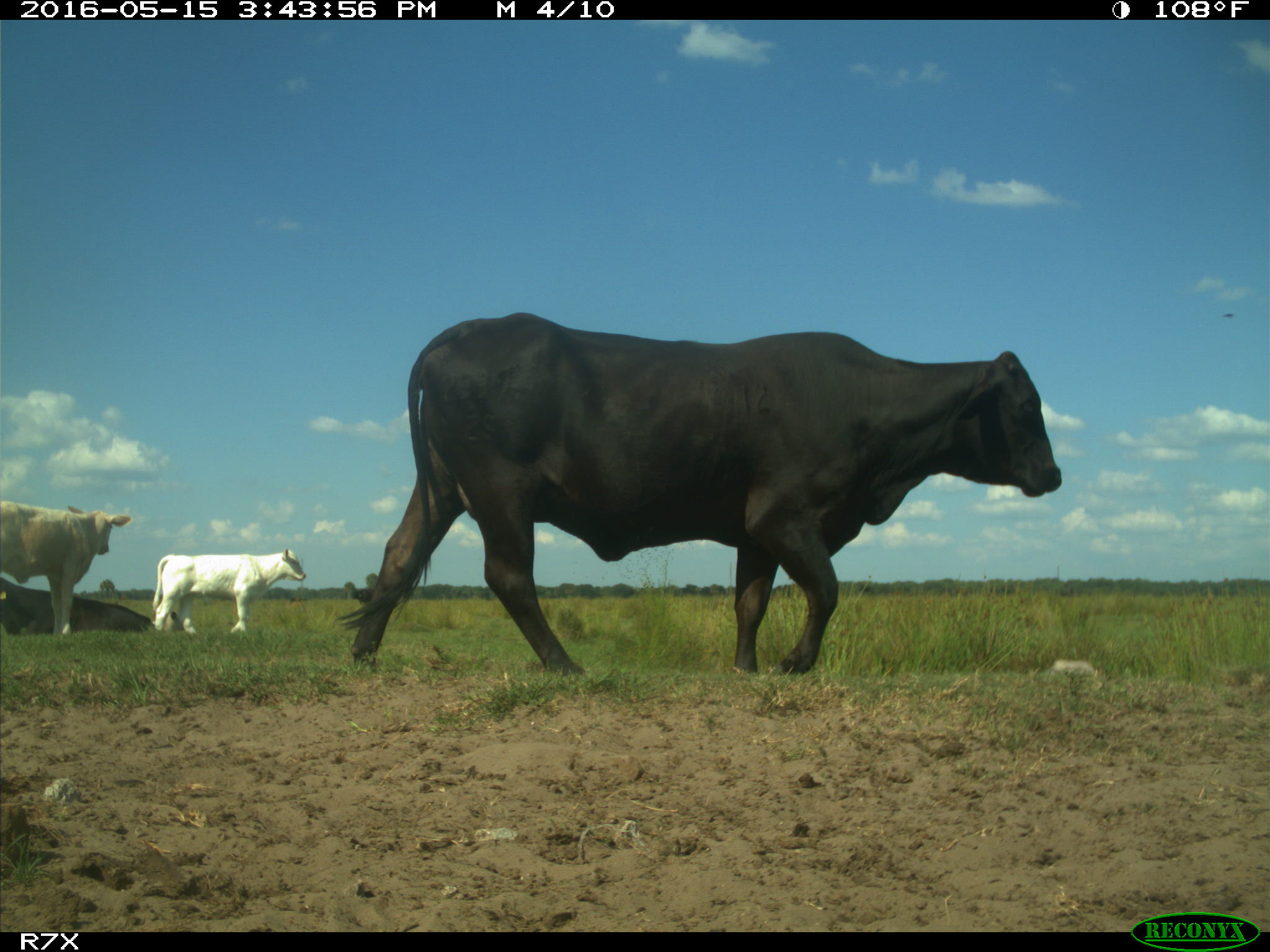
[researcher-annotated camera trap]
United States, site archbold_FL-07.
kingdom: Animalia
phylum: Chordata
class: Mammalia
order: Artiodactyla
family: Bovidae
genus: Bos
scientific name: Bos taurus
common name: domestic cow